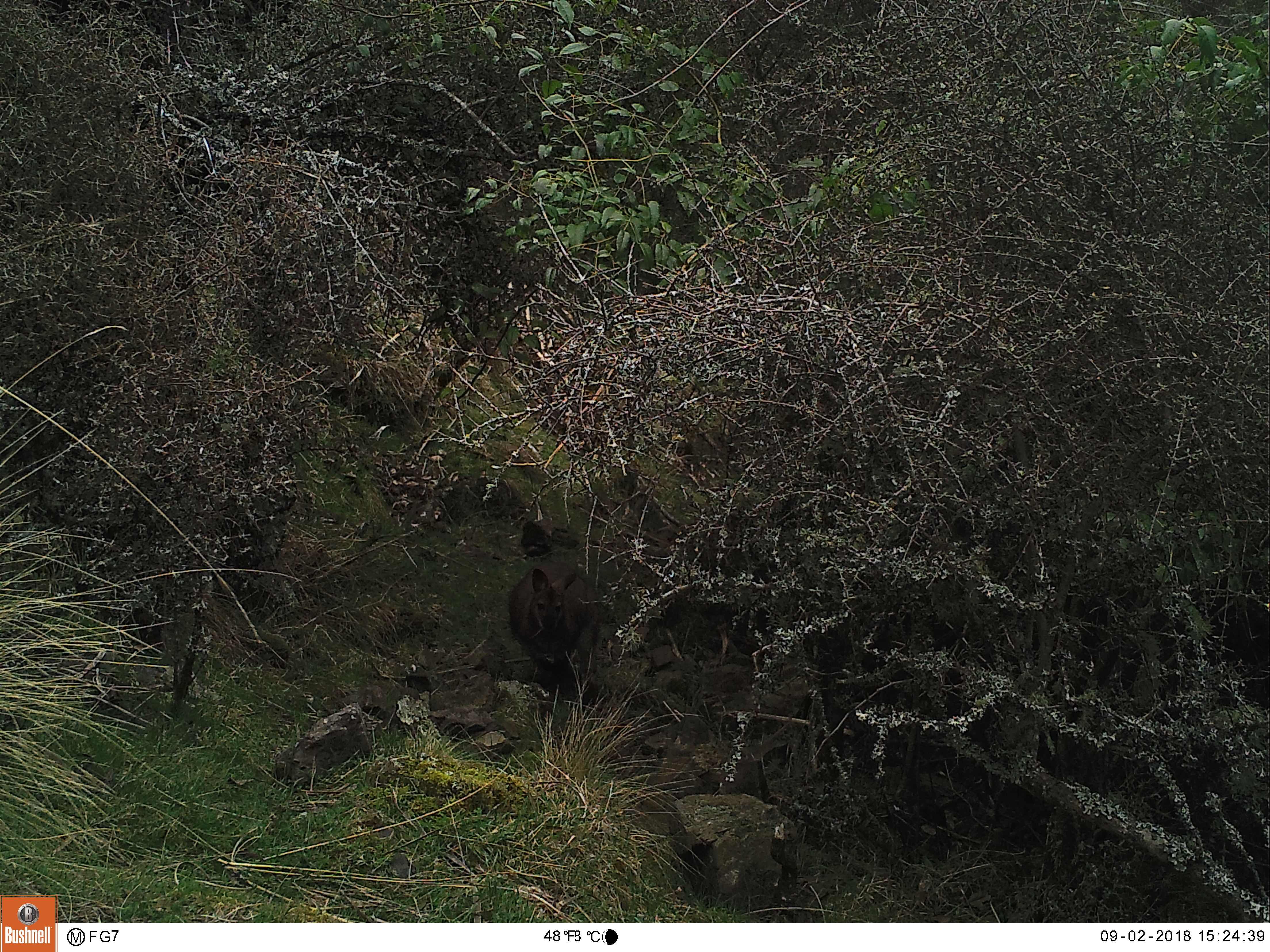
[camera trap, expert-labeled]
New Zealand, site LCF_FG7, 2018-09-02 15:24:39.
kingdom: Animalia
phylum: Chordata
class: Mammalia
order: Diprotodontia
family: Macropodidae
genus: Notamacropus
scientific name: Notamacropus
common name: wallaby